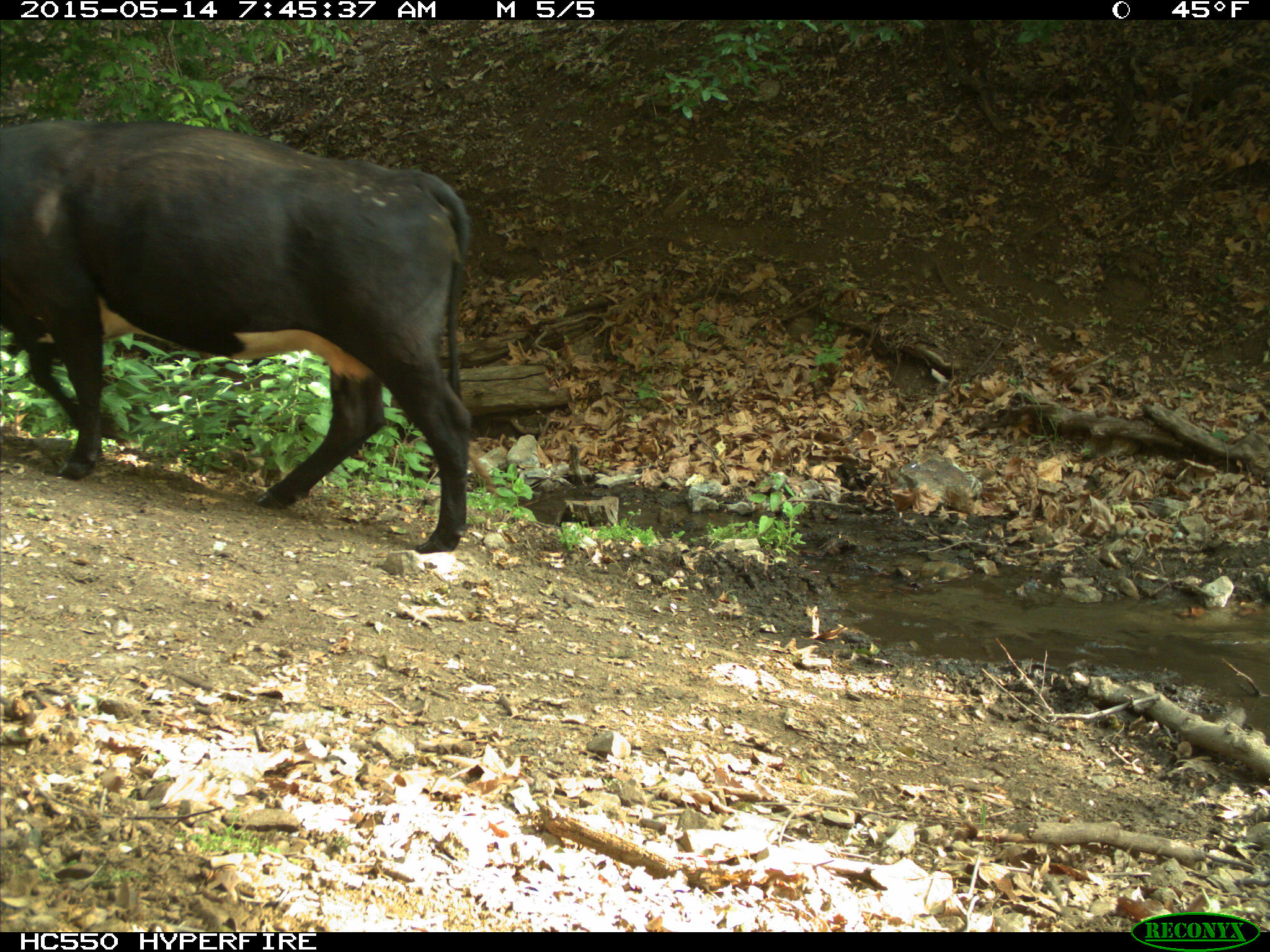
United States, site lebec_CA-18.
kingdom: Animalia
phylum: Chordata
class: Mammalia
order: Artiodactyla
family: Bovidae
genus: Bos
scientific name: Bos taurus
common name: domestic cow